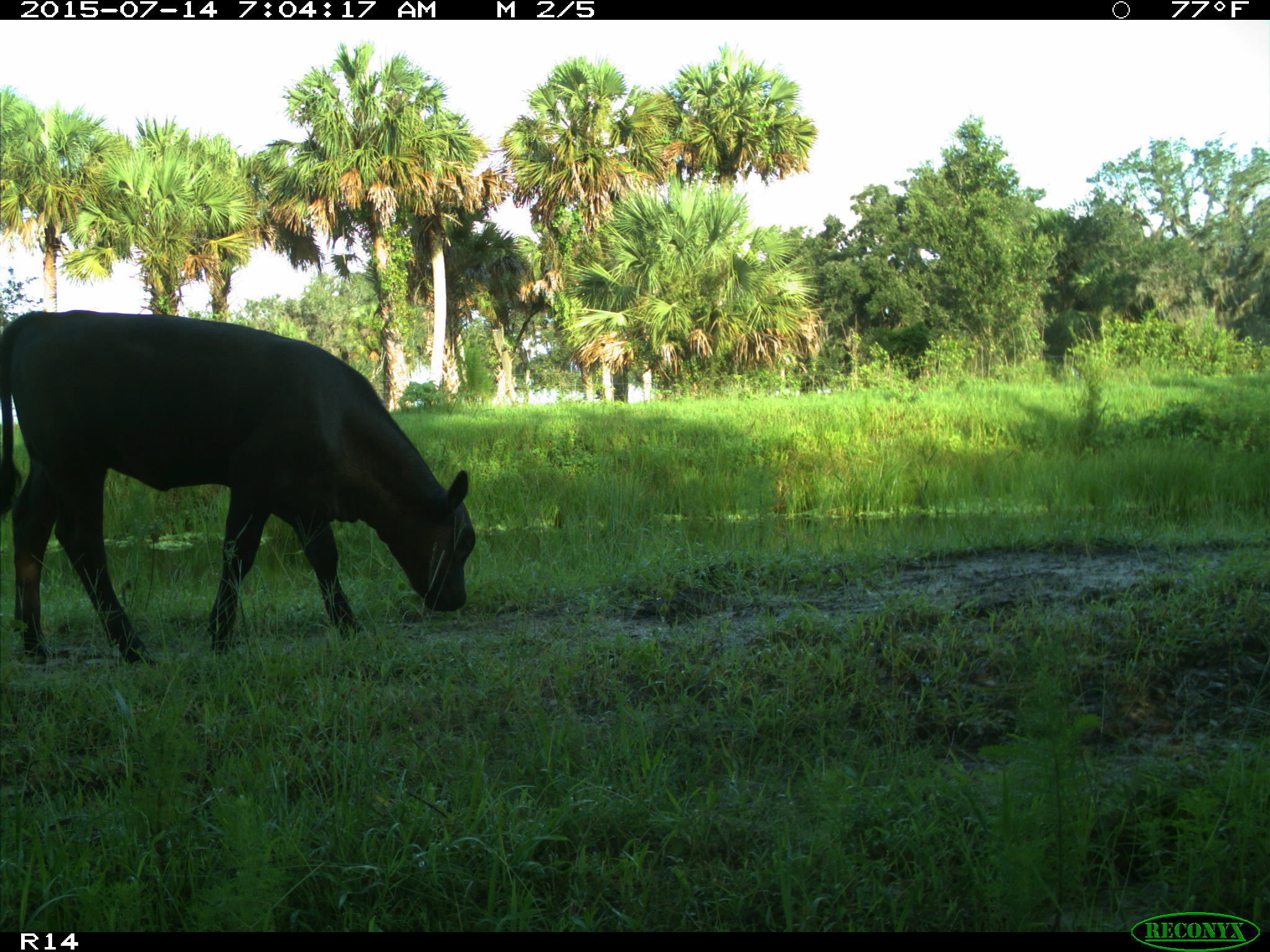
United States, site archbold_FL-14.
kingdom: Animalia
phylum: Chordata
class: Mammalia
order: Artiodactyla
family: Bovidae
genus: Bos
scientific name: Bos taurus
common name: domestic cow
Bos taurus (domestic cow).